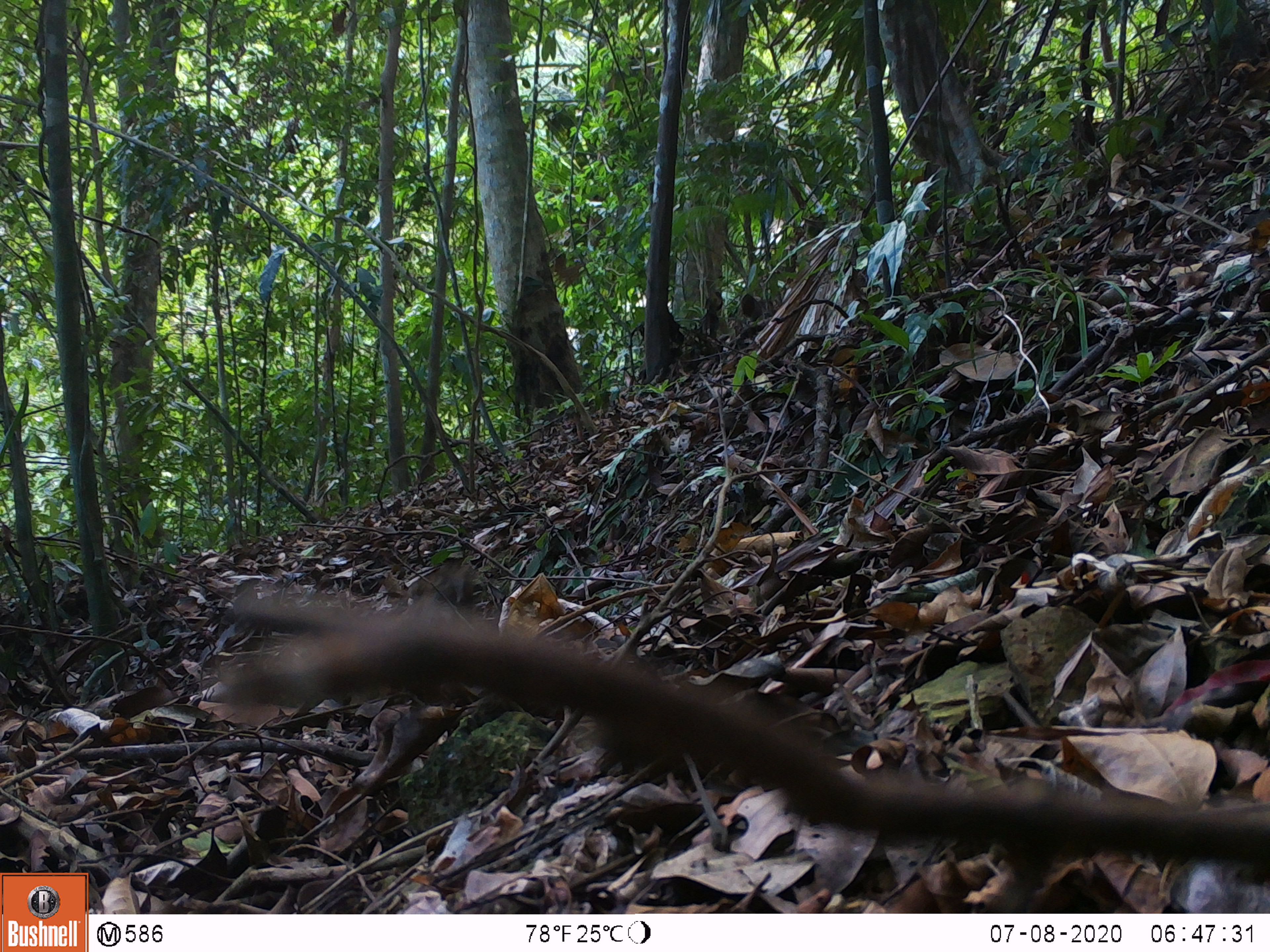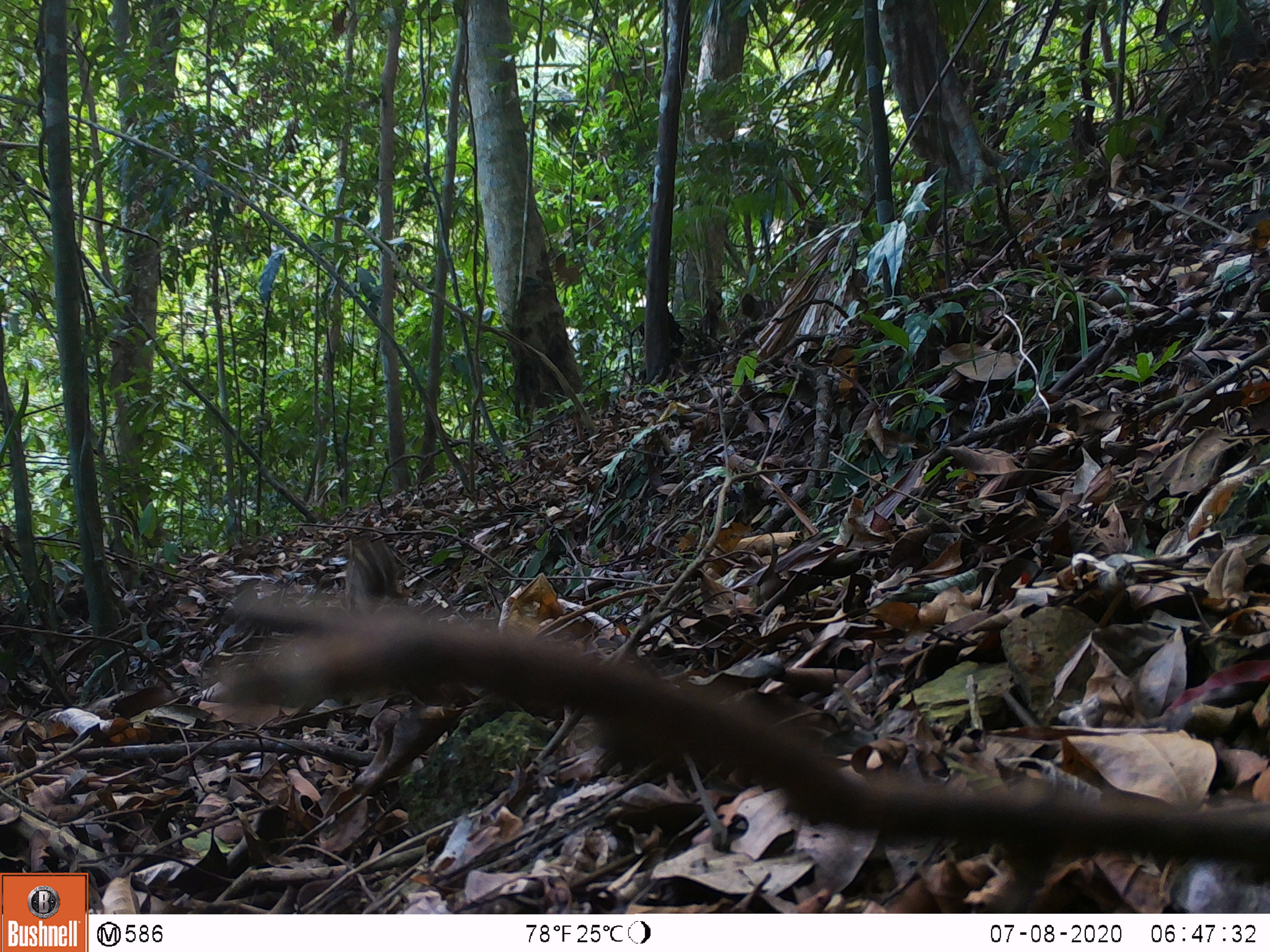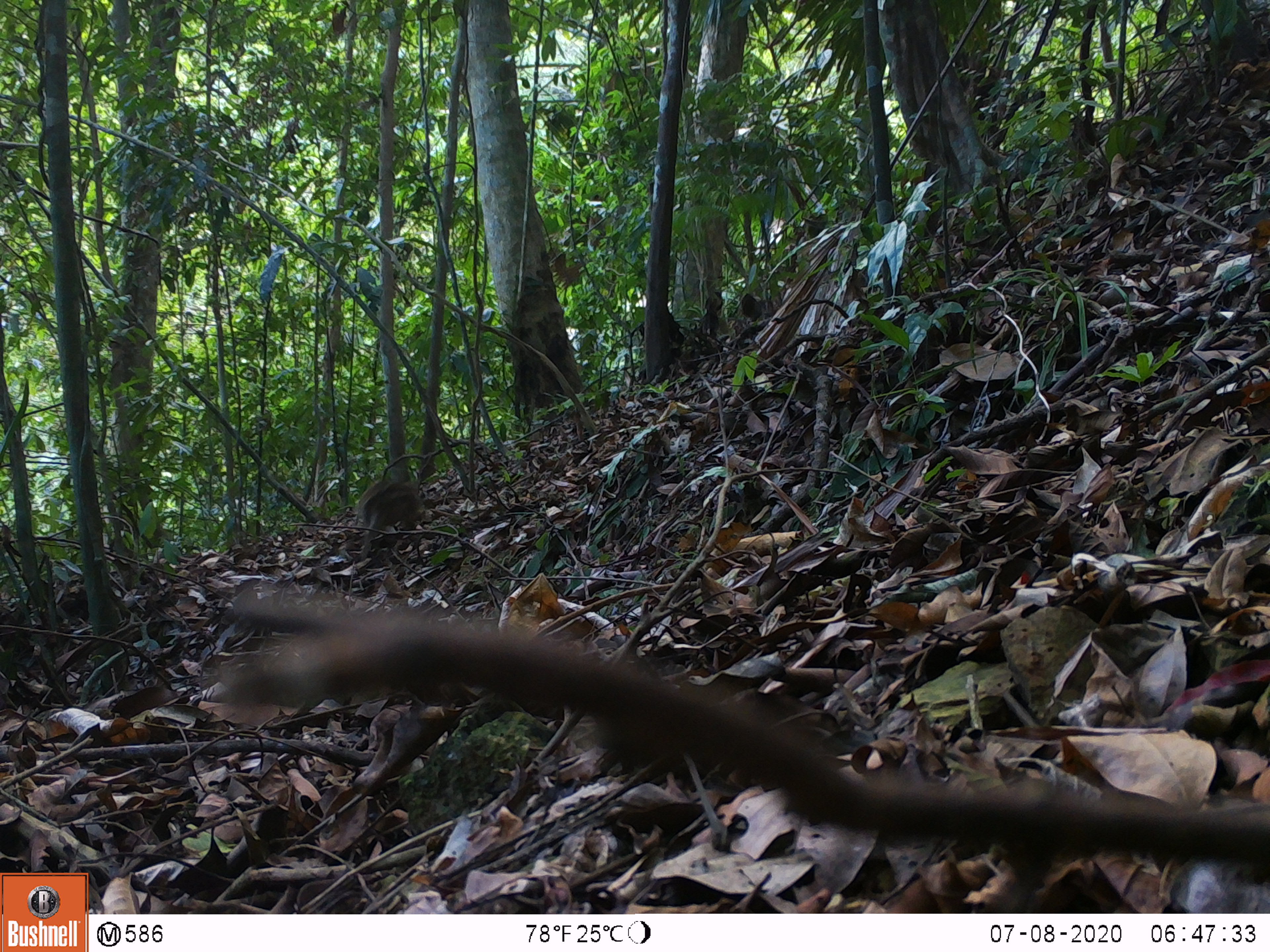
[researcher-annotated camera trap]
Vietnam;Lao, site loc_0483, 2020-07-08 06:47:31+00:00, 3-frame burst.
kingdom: Animalia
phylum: Chordata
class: Mammalia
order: Artiodactyla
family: Suidae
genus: Sus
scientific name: Sus scrofa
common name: eurasian wild pig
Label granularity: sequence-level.